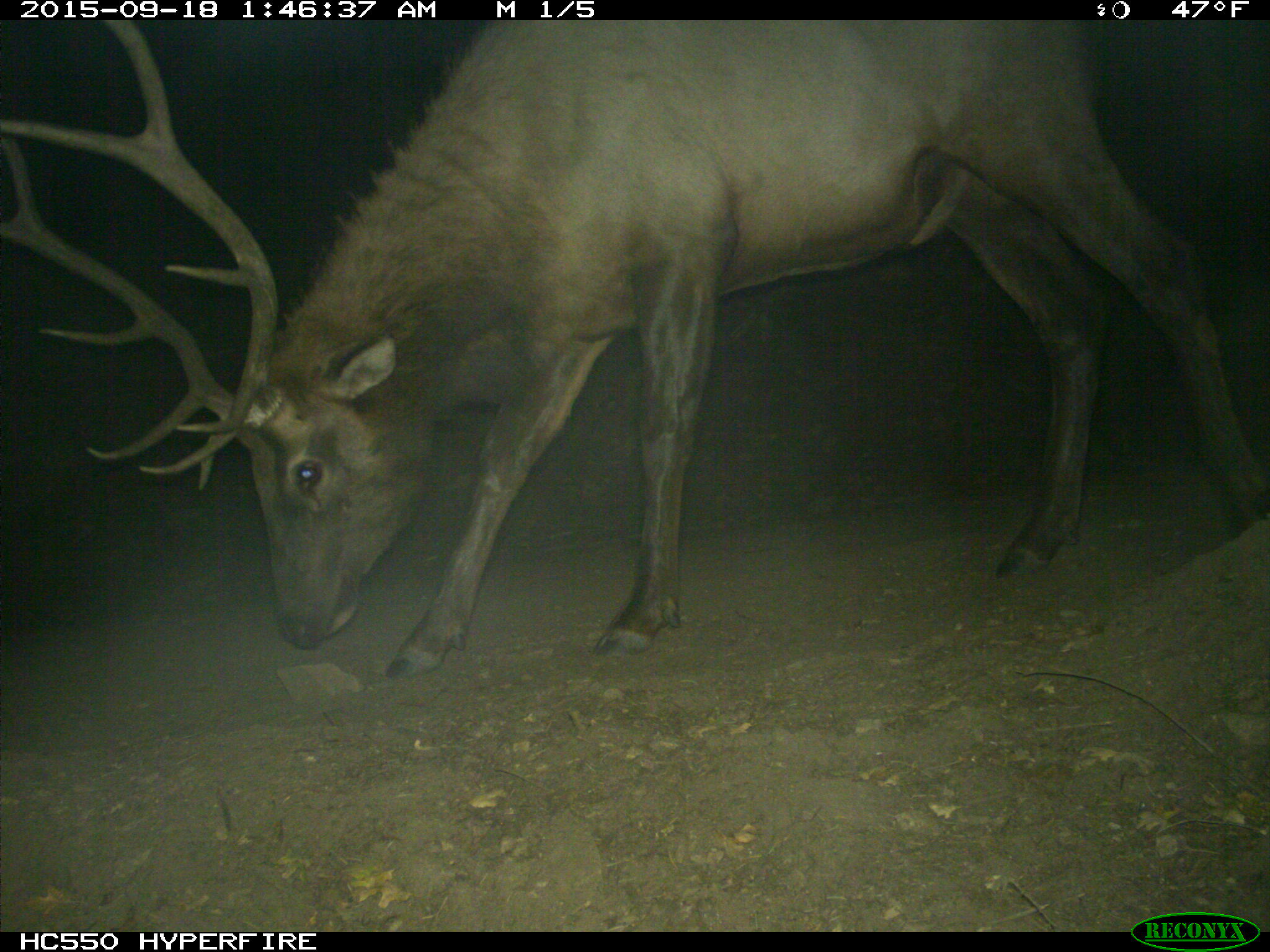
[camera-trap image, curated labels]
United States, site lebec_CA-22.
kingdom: Animalia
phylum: Chordata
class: Mammalia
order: Artiodactyla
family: Cervidae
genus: Cervus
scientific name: Cervus canadensis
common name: elk